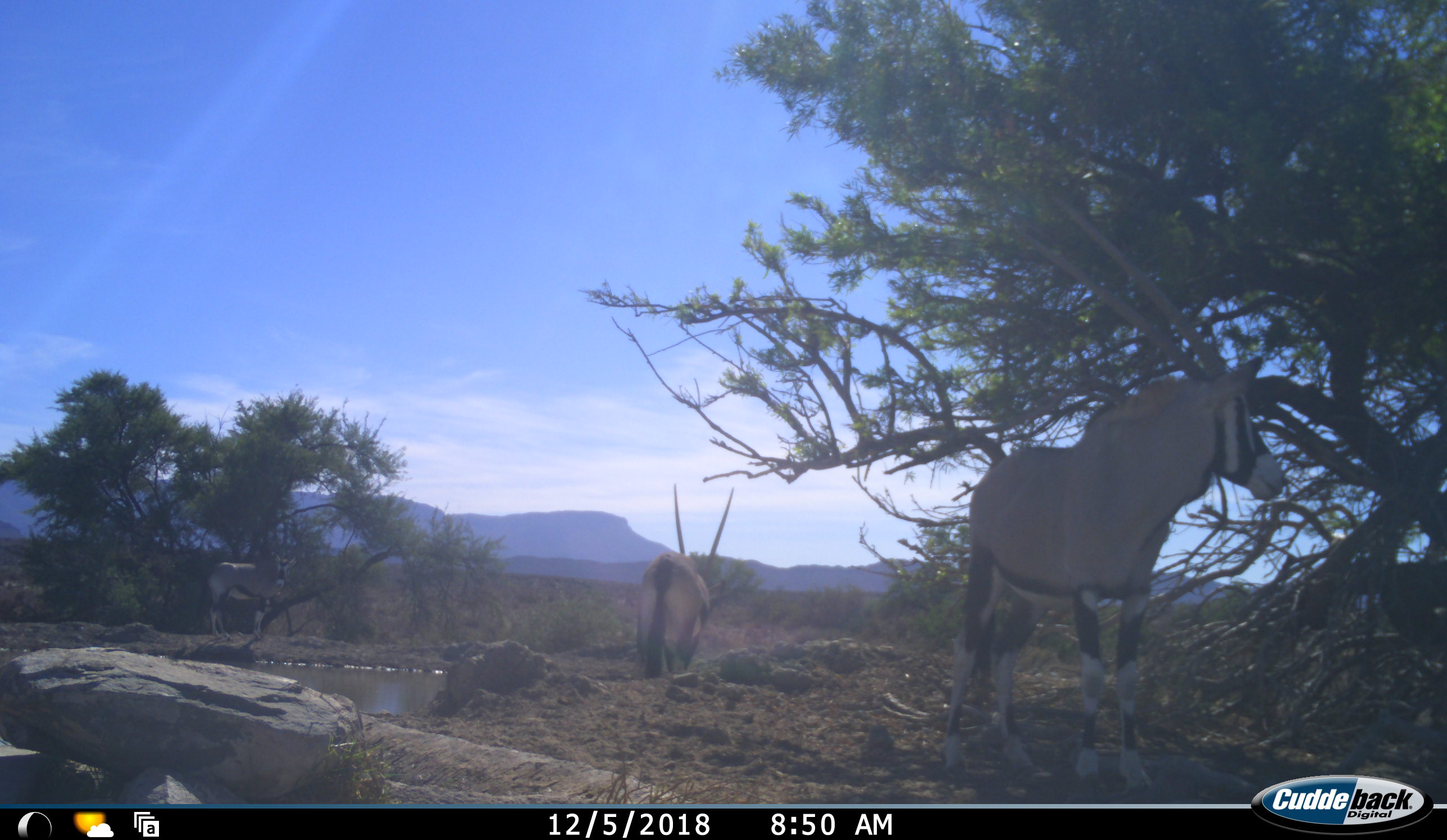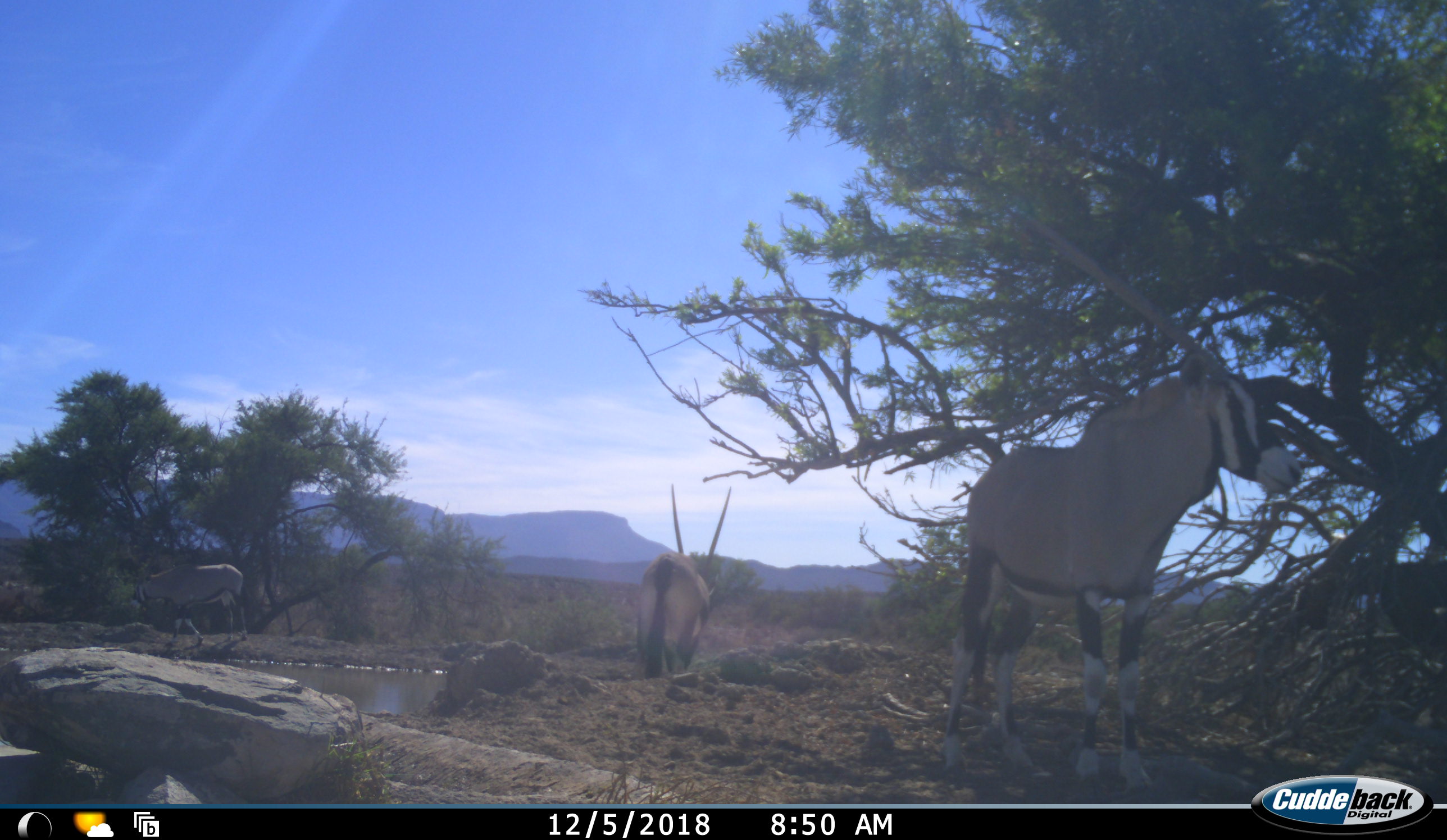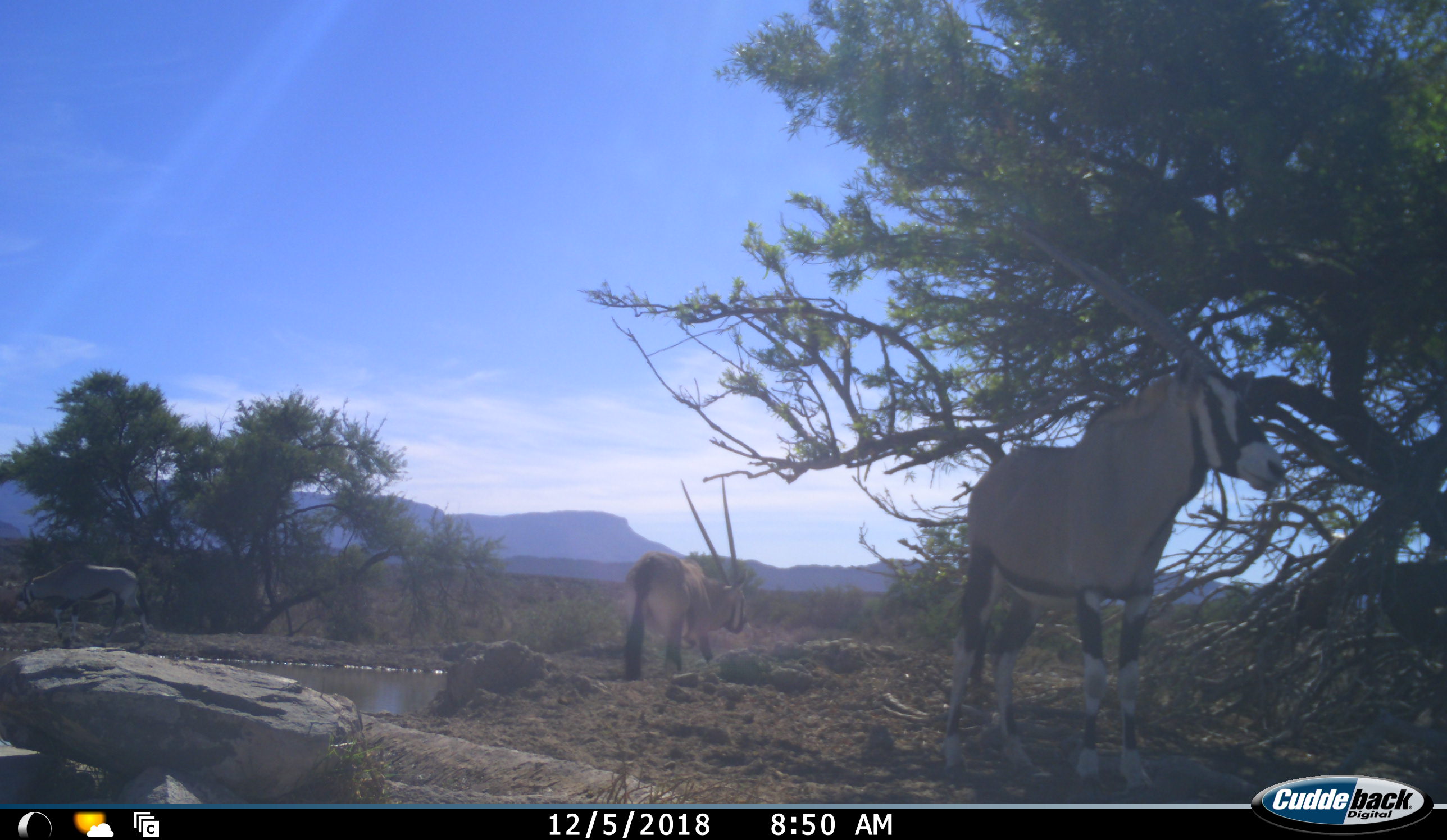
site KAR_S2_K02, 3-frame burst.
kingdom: Animalia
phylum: Chordata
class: Mammalia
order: Artiodactyla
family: Bovidae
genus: Oryx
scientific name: Oryx gazella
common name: gemsbok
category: oryx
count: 3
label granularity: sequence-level